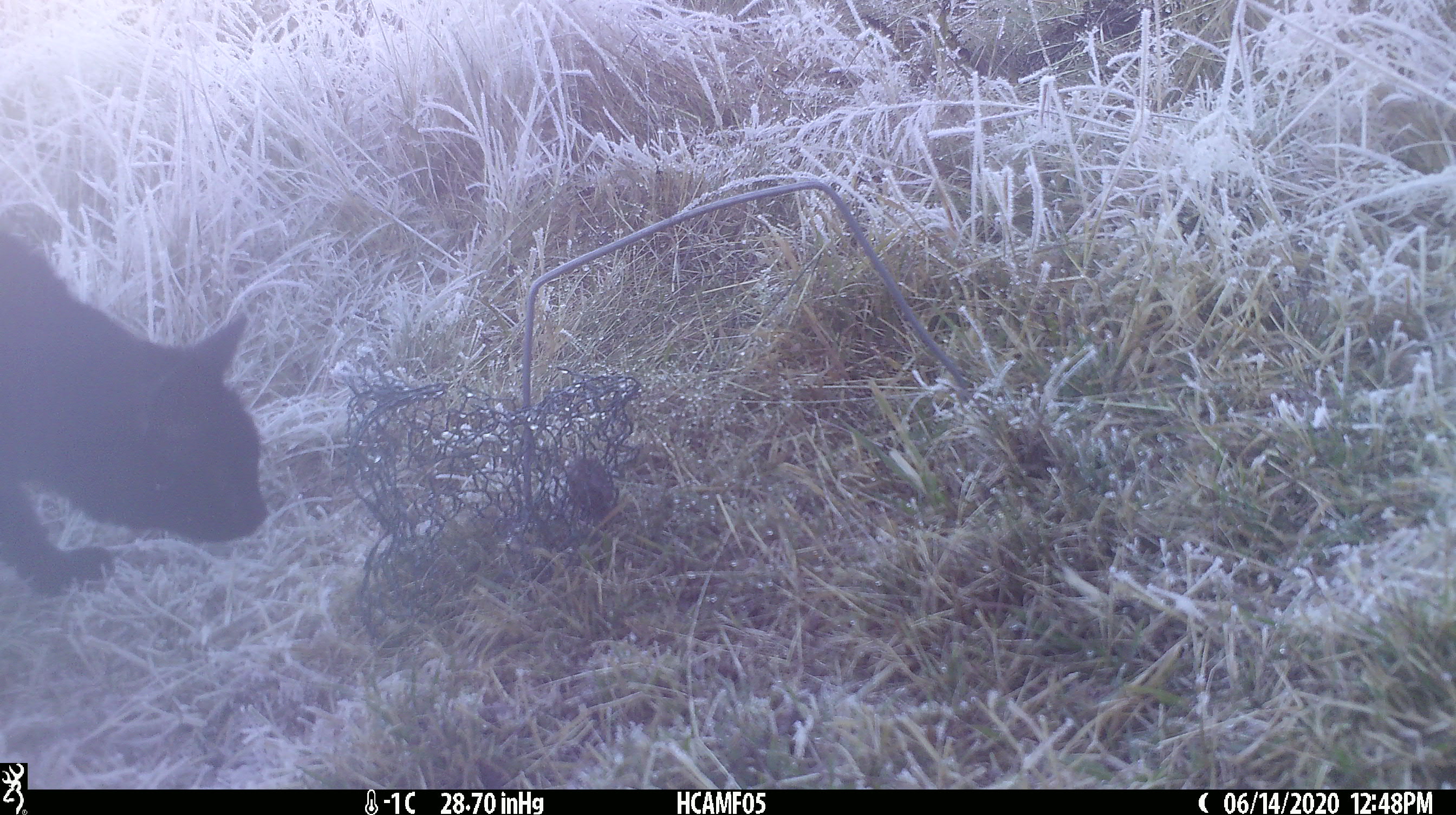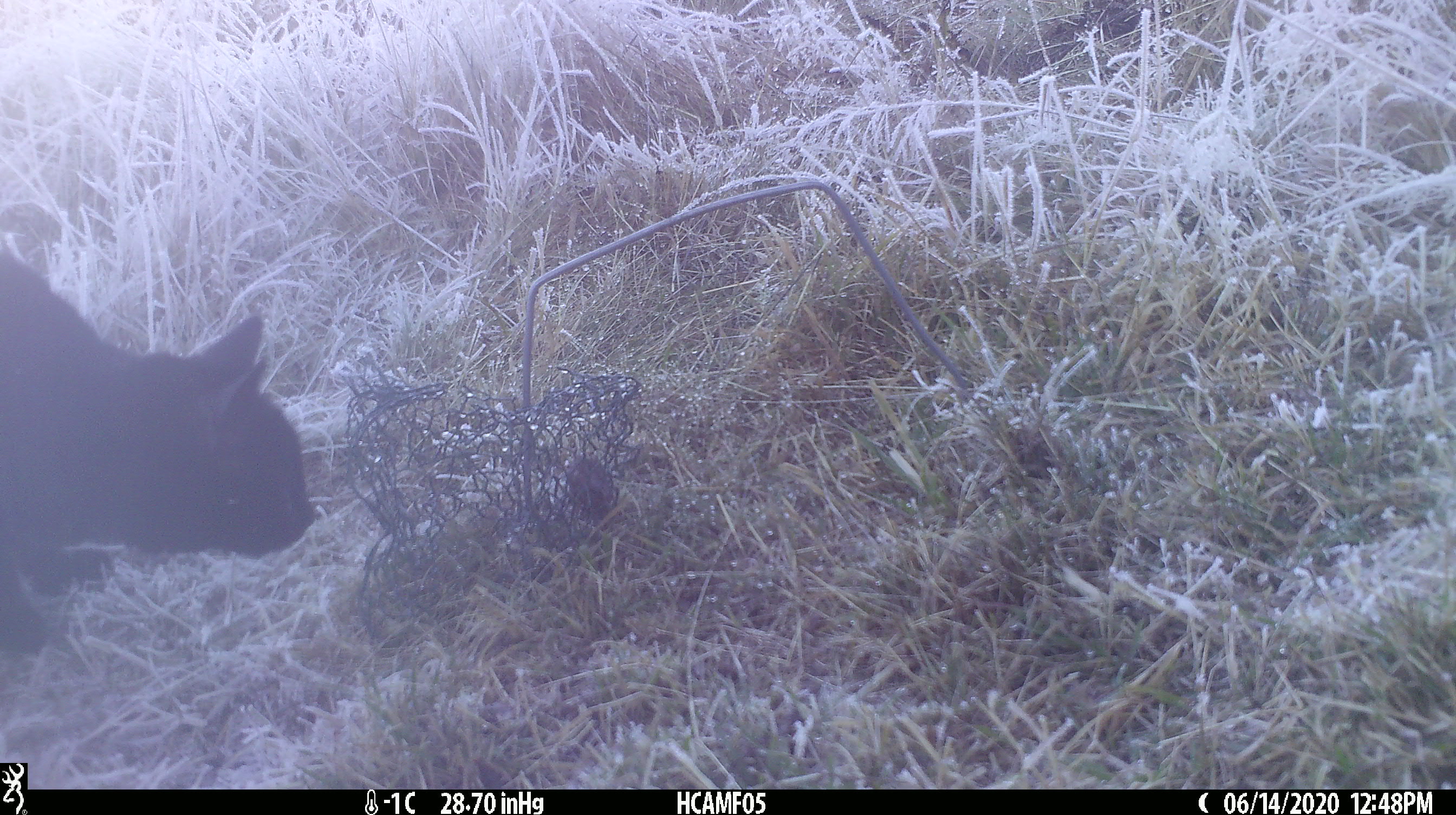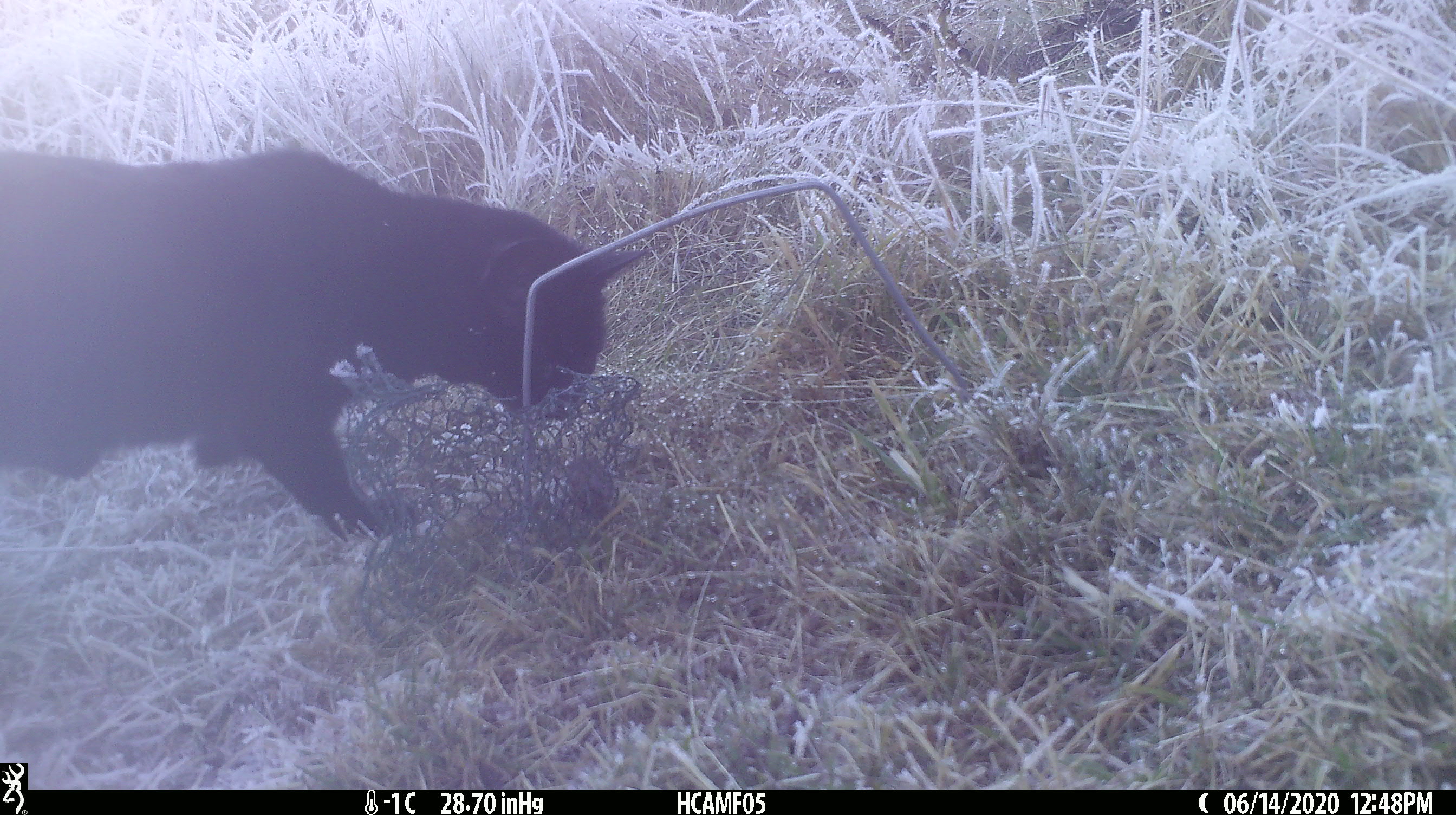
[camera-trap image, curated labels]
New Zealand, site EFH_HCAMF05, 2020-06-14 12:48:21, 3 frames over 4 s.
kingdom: Animalia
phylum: Chordata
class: Mammalia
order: Carnivora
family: Felidae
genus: Felis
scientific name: Felis catus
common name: domestic cat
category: cat